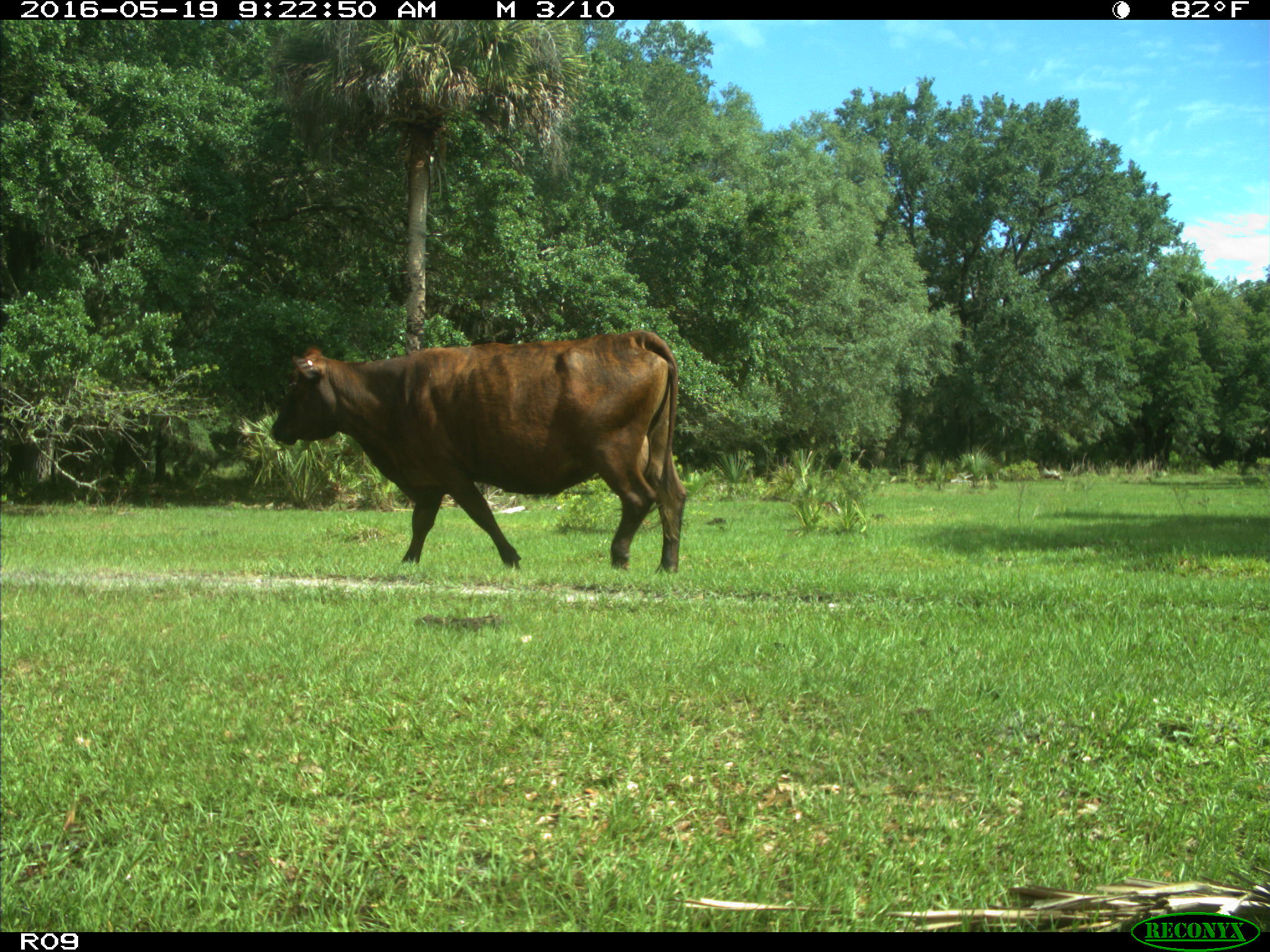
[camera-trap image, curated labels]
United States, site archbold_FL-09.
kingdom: Animalia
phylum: Chordata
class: Mammalia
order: Artiodactyla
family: Bovidae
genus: Bos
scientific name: Bos taurus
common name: domestic cow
Bos taurus (domestic cow).